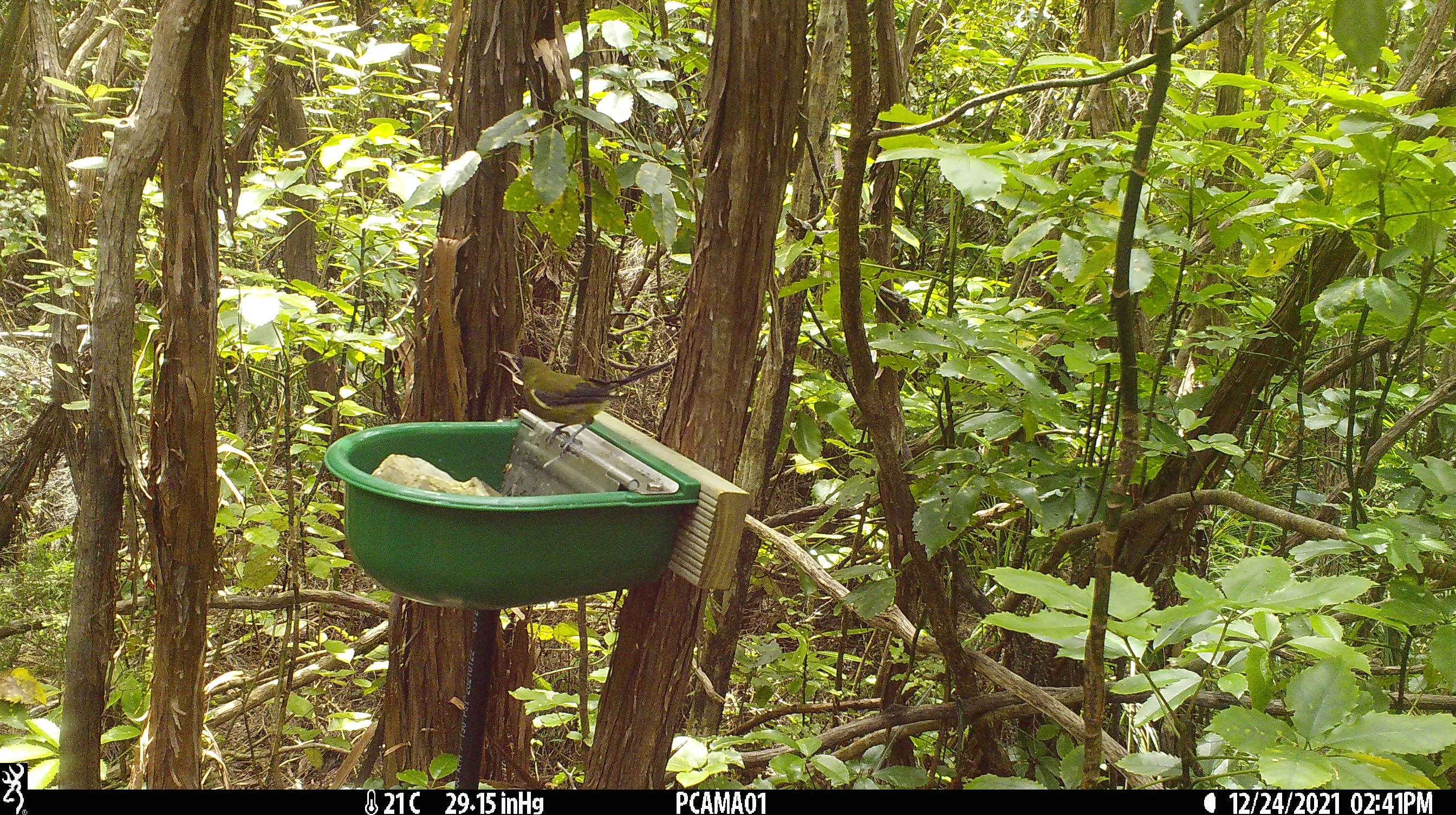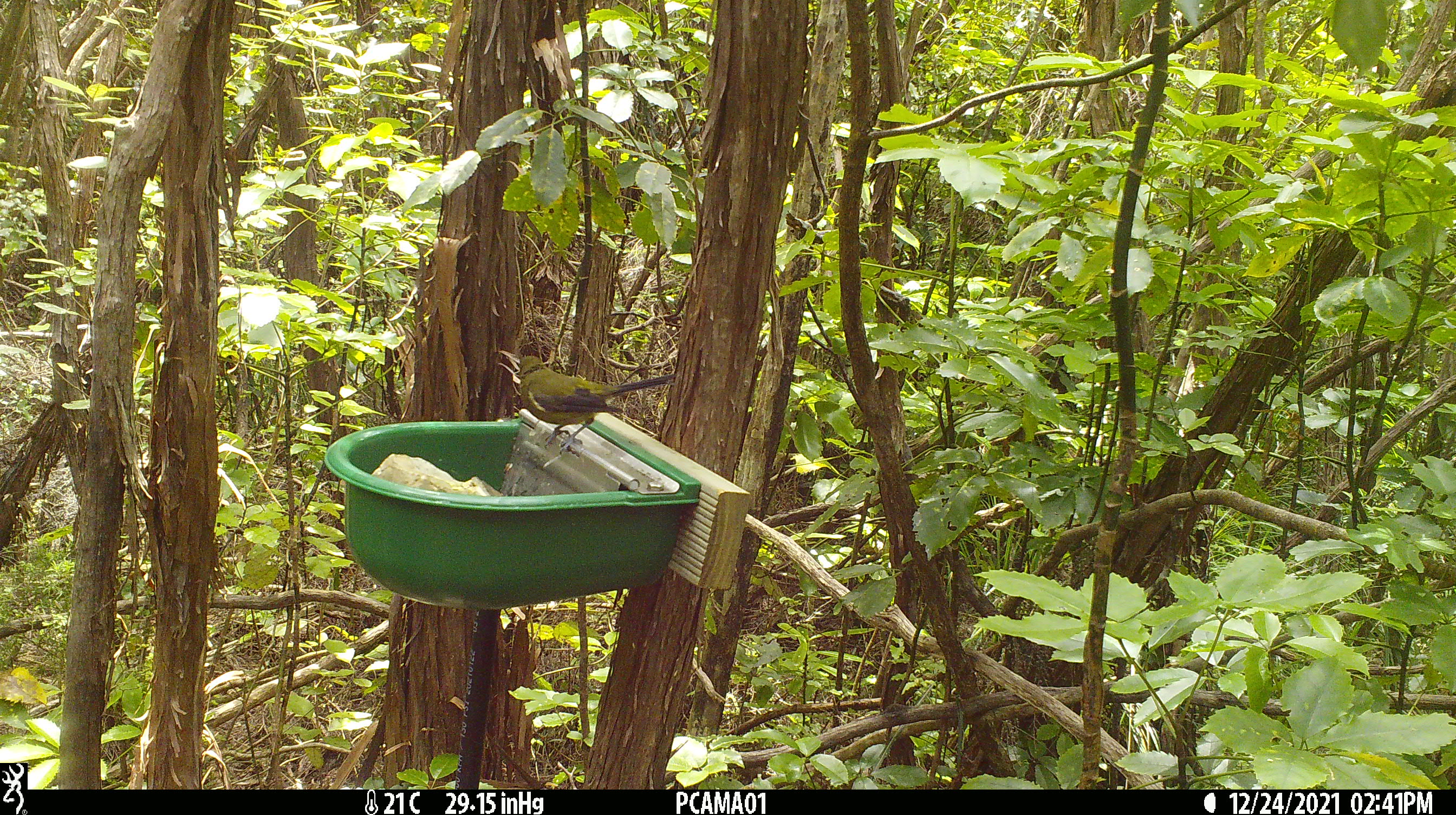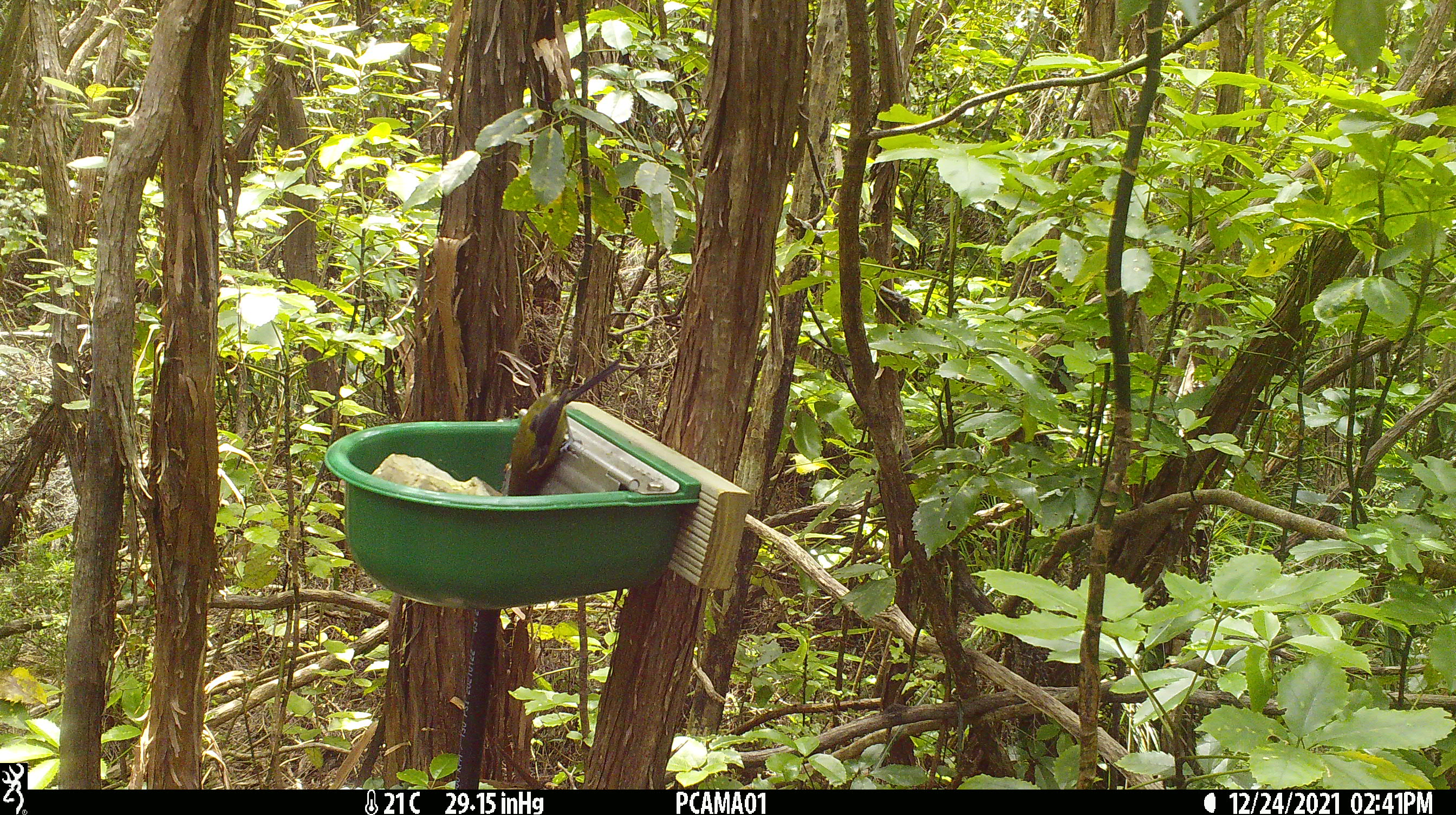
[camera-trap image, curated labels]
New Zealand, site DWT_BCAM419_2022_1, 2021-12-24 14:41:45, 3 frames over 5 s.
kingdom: Animalia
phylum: Chordata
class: Aves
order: Passeriformes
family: Meliphagidae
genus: Anthornis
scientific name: Anthornis melanura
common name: new zealand bellbird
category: bellbird